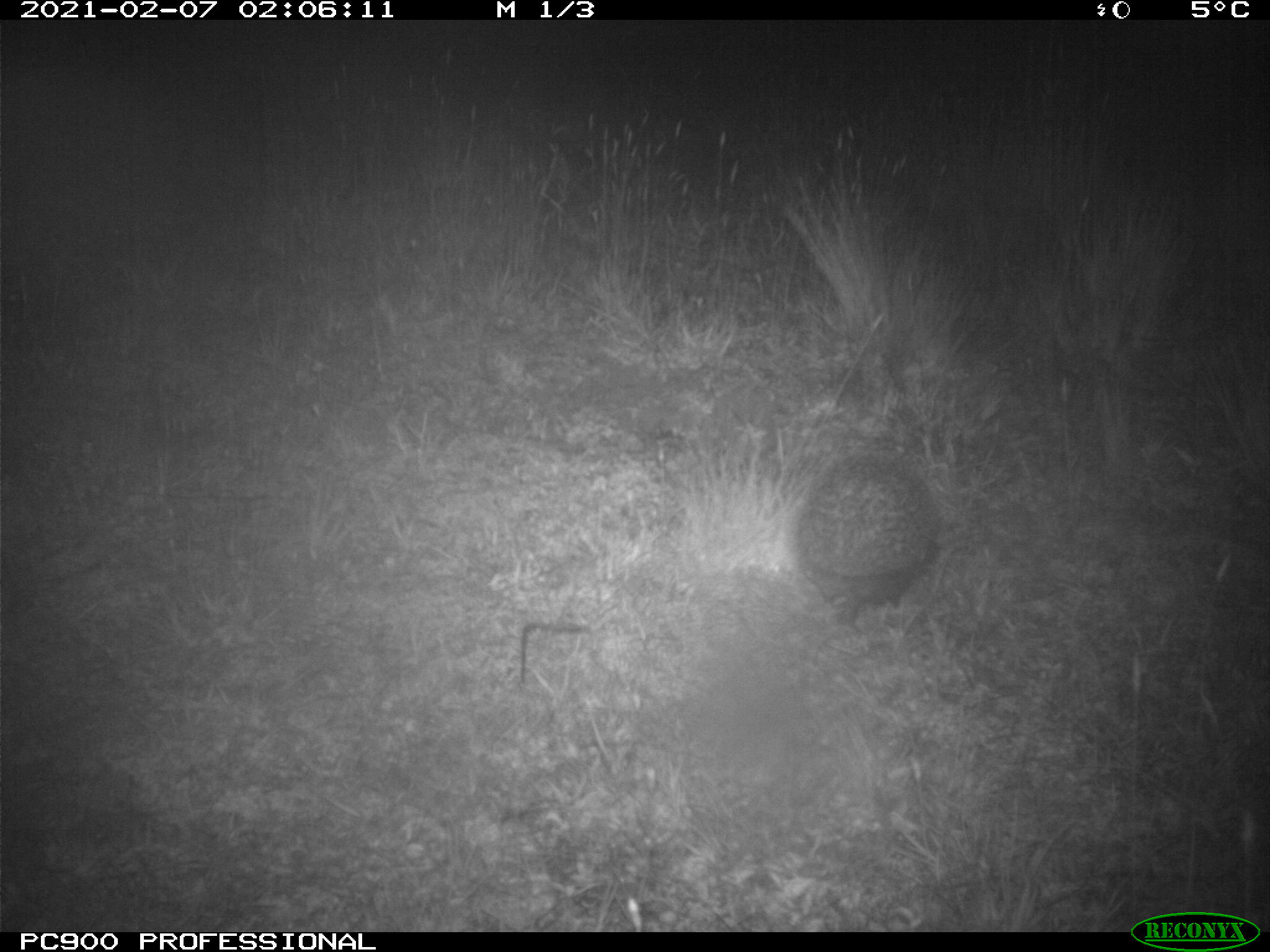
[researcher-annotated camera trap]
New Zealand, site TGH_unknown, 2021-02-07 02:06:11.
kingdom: Animalia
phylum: Chordata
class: Mammalia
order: Eulipotyphla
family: Erinaceidae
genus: Erinaceus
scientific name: Erinaceus europaeus europaeus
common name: european hedgehog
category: hedgehog